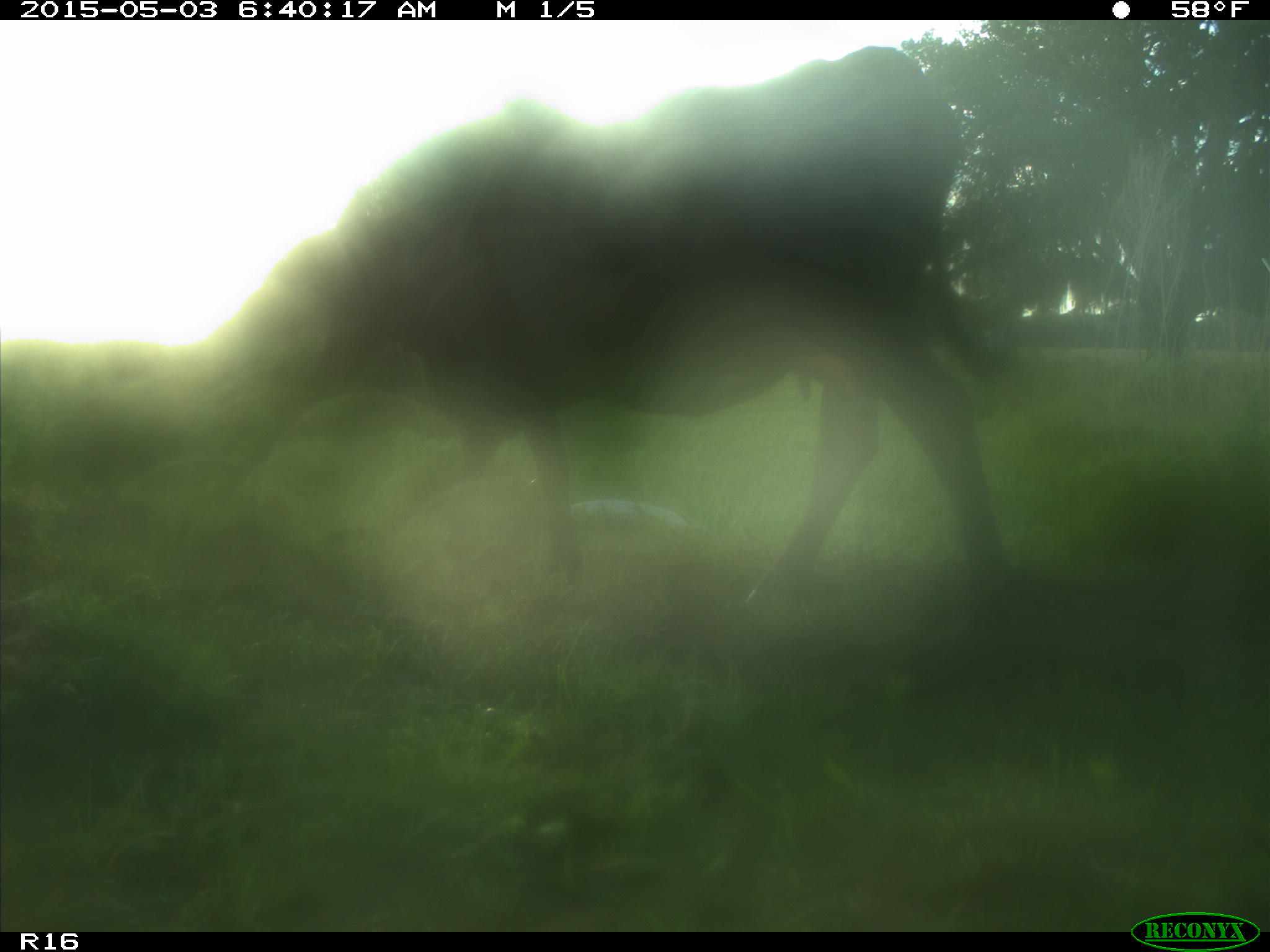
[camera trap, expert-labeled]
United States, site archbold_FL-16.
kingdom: Animalia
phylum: Chordata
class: Mammalia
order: Artiodactyla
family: Bovidae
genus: Bos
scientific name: Bos taurus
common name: domestic cow